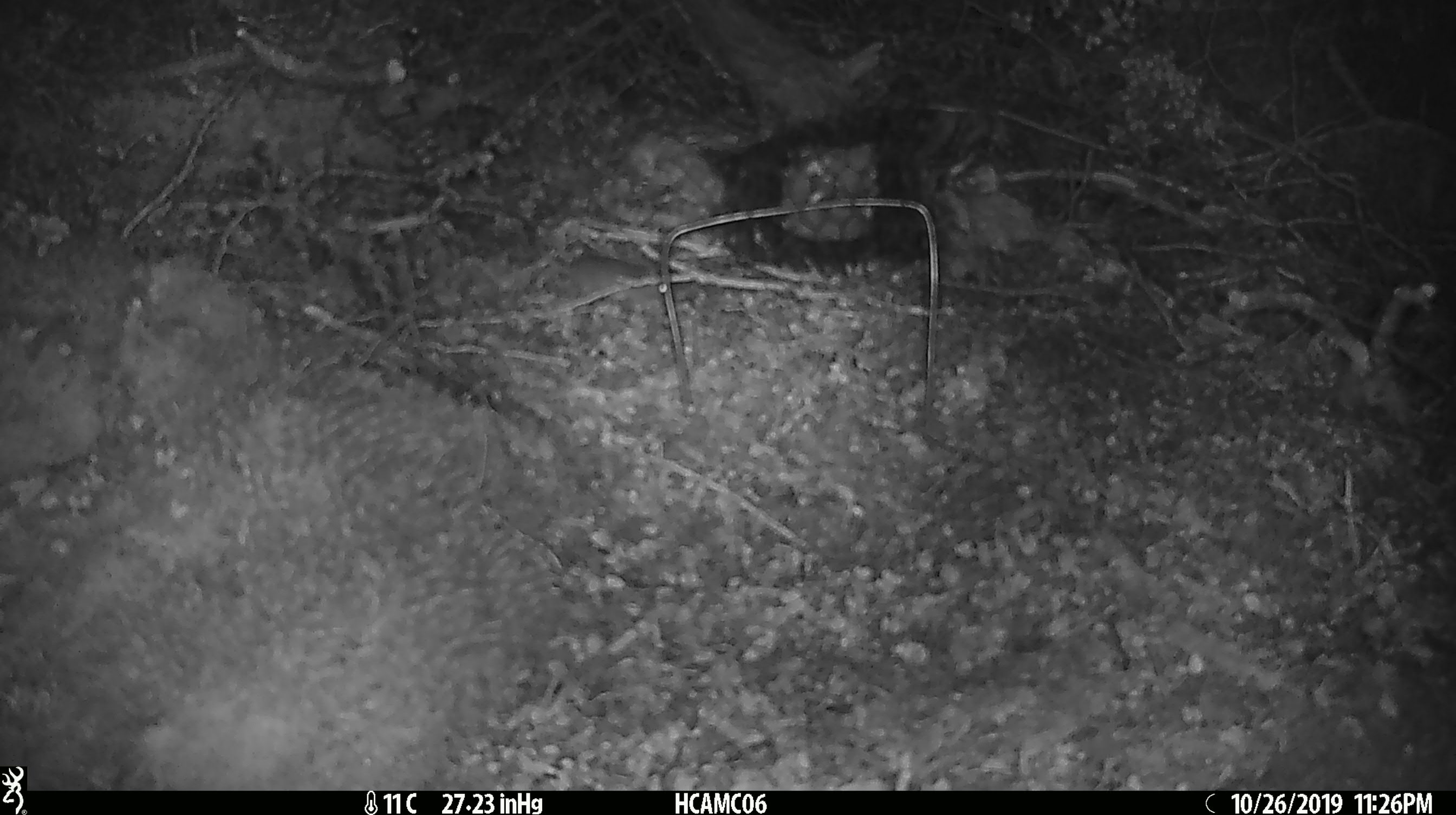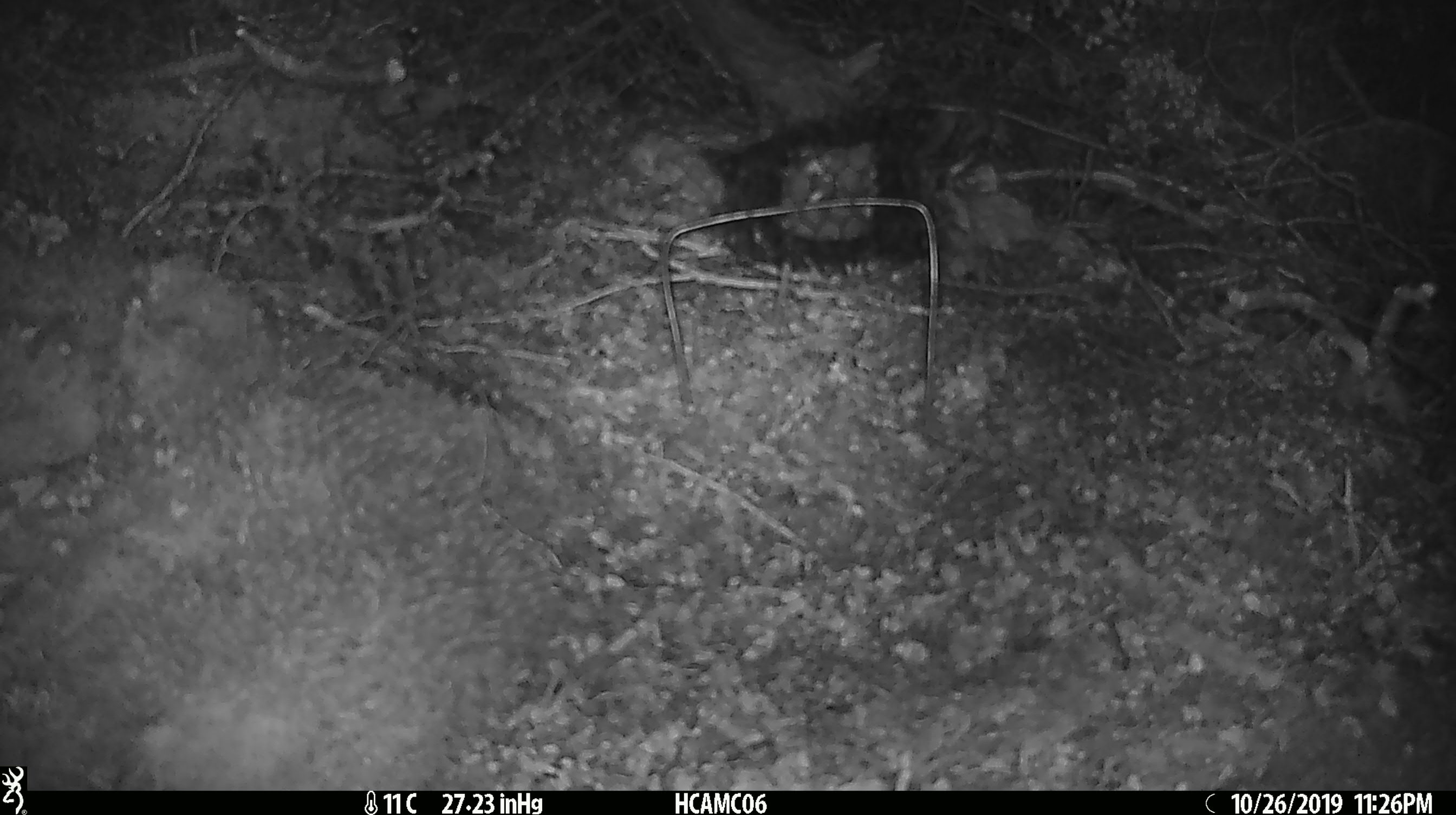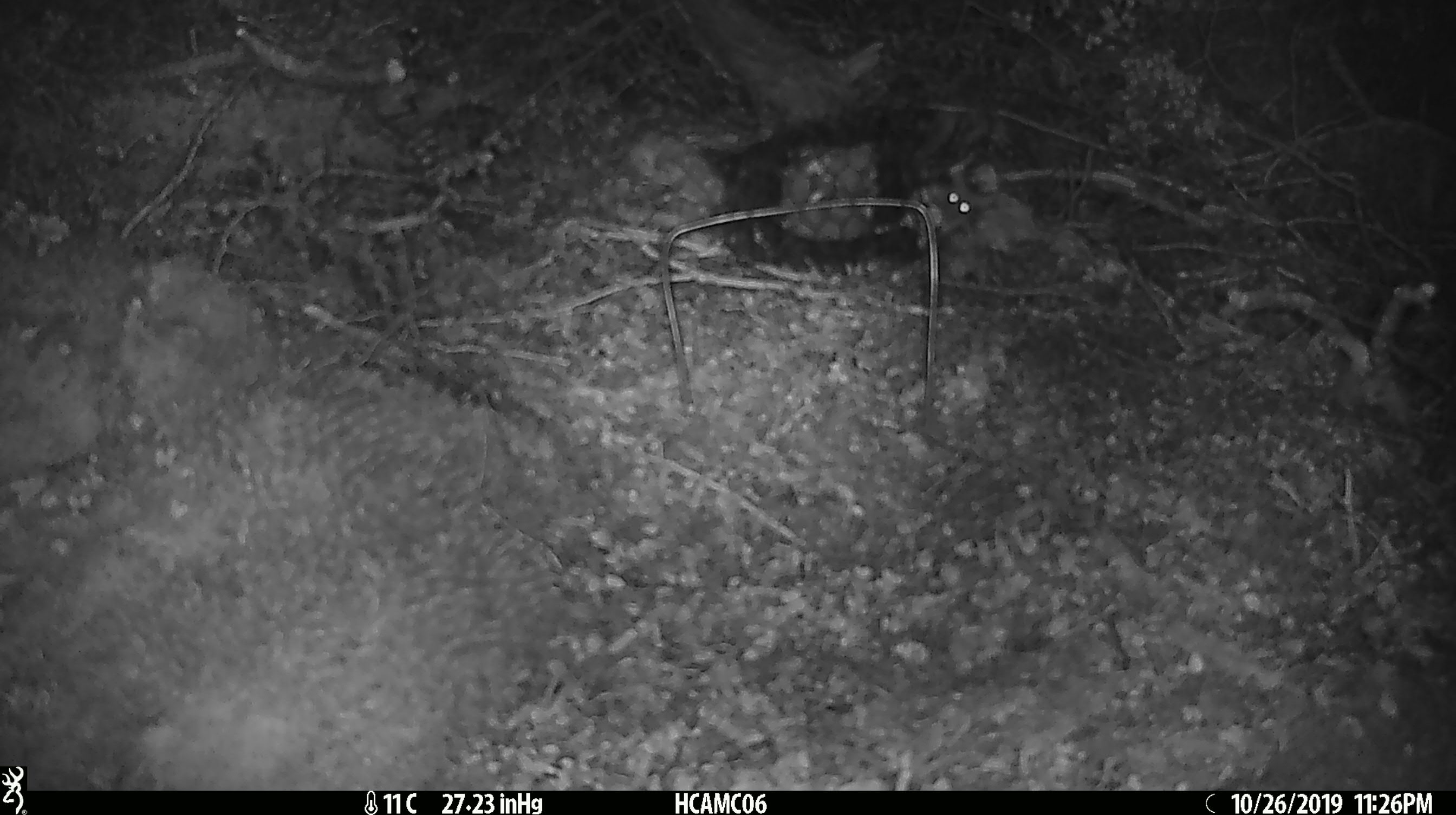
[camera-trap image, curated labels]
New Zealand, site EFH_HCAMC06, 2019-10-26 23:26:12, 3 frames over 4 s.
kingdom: Animalia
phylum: Chordata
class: Mammalia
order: Rodentia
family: Muridae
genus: Mus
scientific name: Mus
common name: mouse